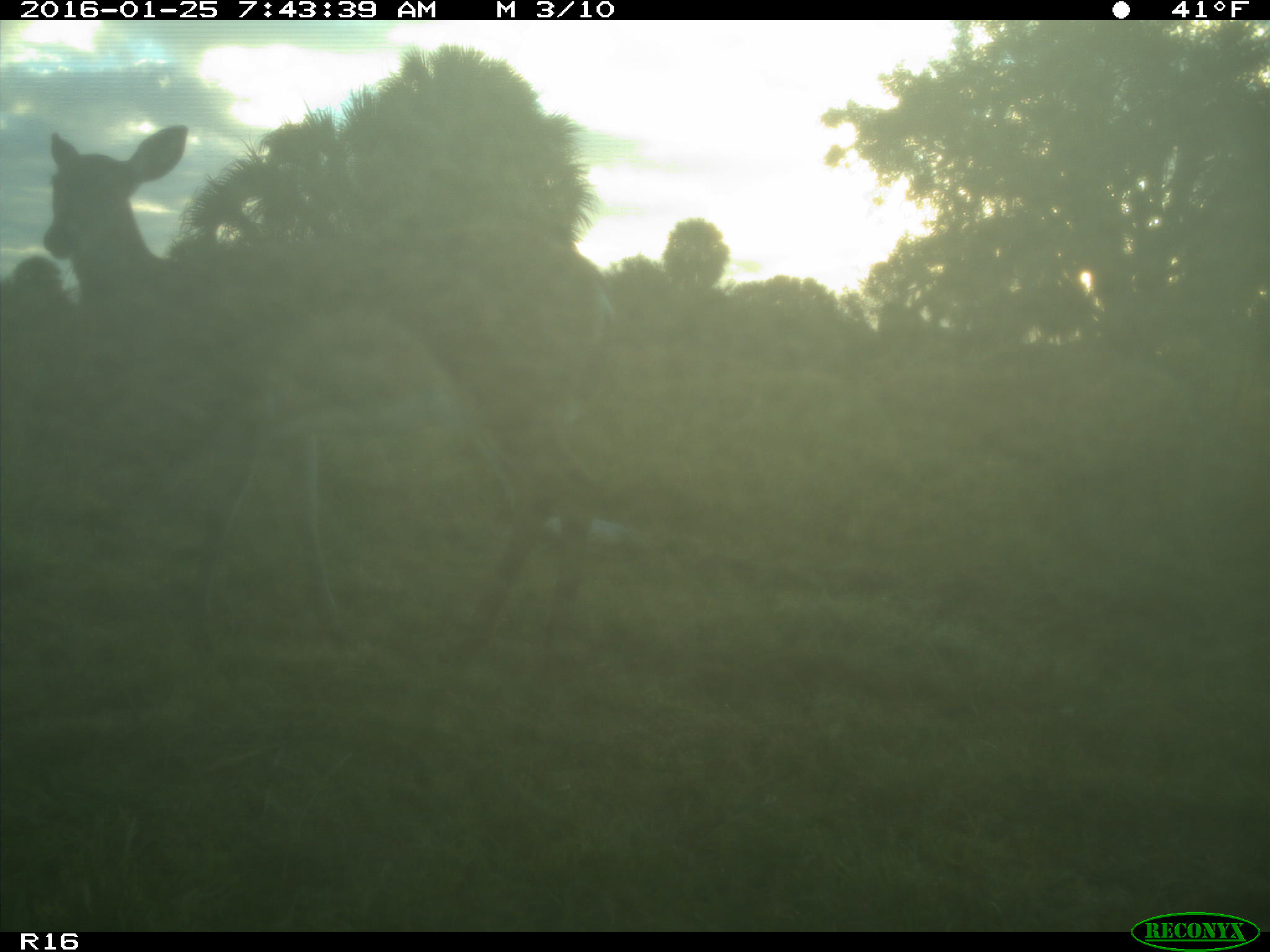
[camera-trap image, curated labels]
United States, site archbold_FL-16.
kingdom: Animalia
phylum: Chordata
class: Mammalia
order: Artiodactyla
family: Cervidae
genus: Odocoileus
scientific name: Odocoileus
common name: deer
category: unidentified deer